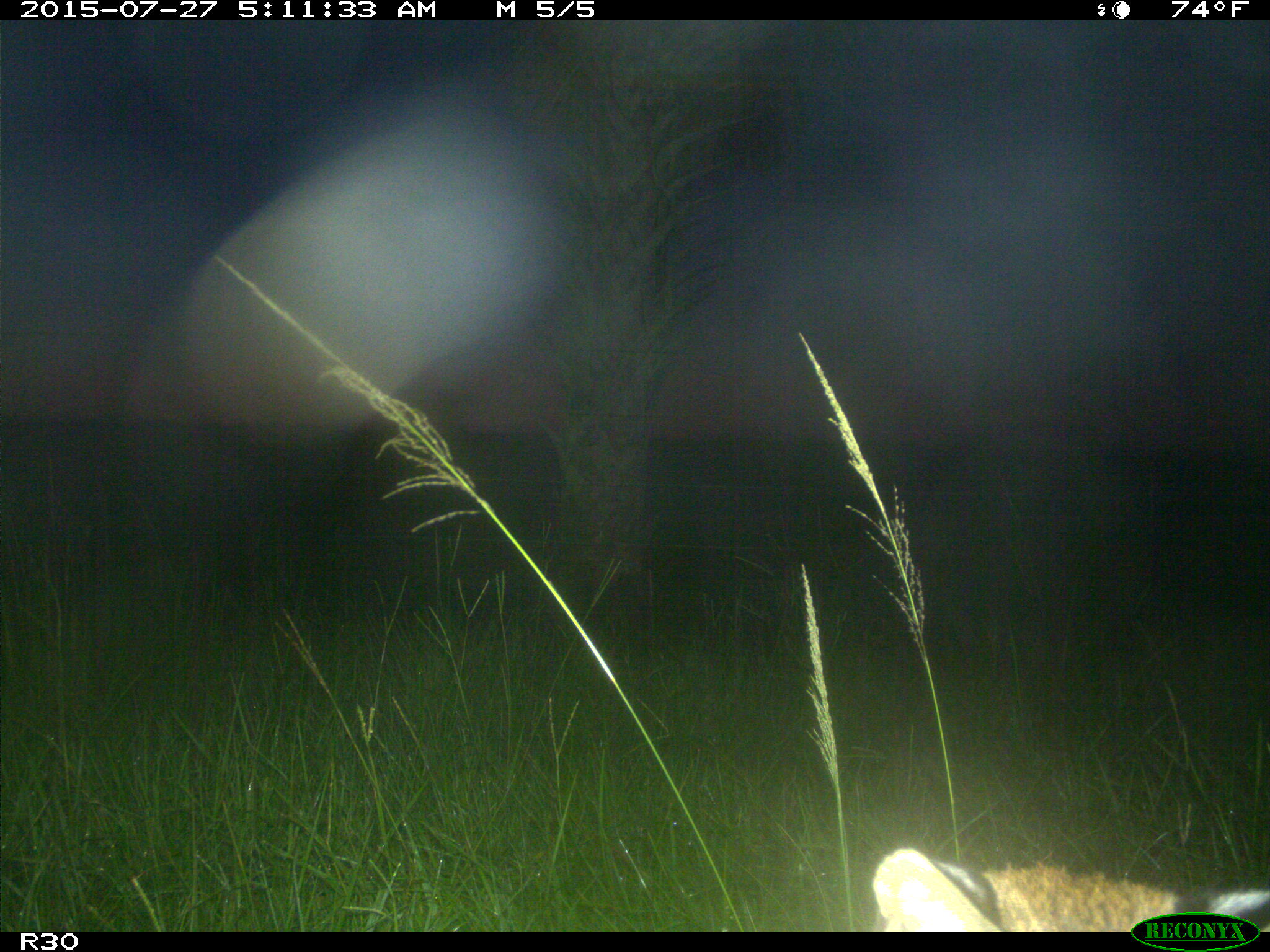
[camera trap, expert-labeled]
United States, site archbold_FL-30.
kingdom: Animalia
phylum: Chordata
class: Mammalia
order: Carnivora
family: Felidae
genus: Lynx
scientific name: Lynx rufus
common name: bobcat